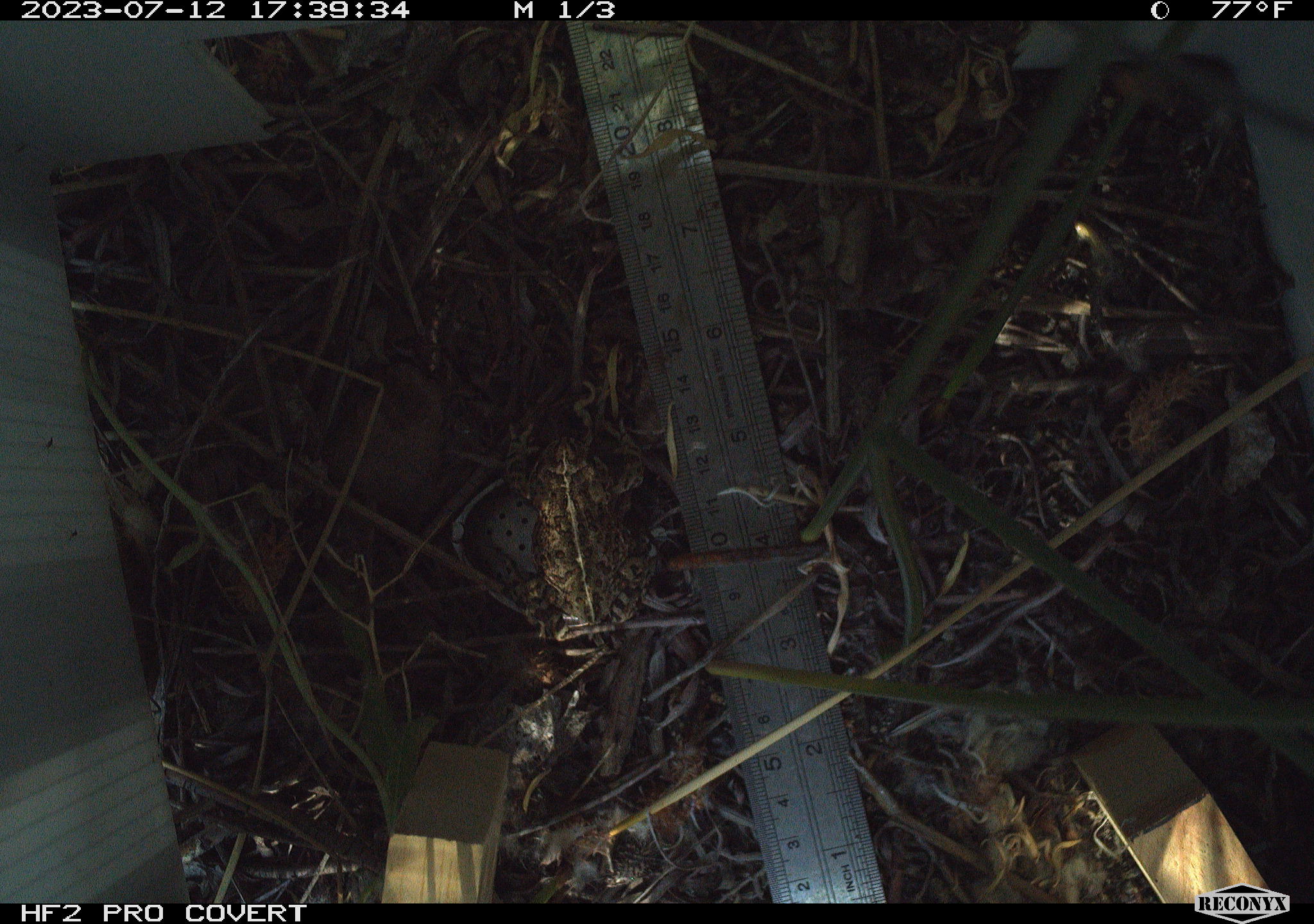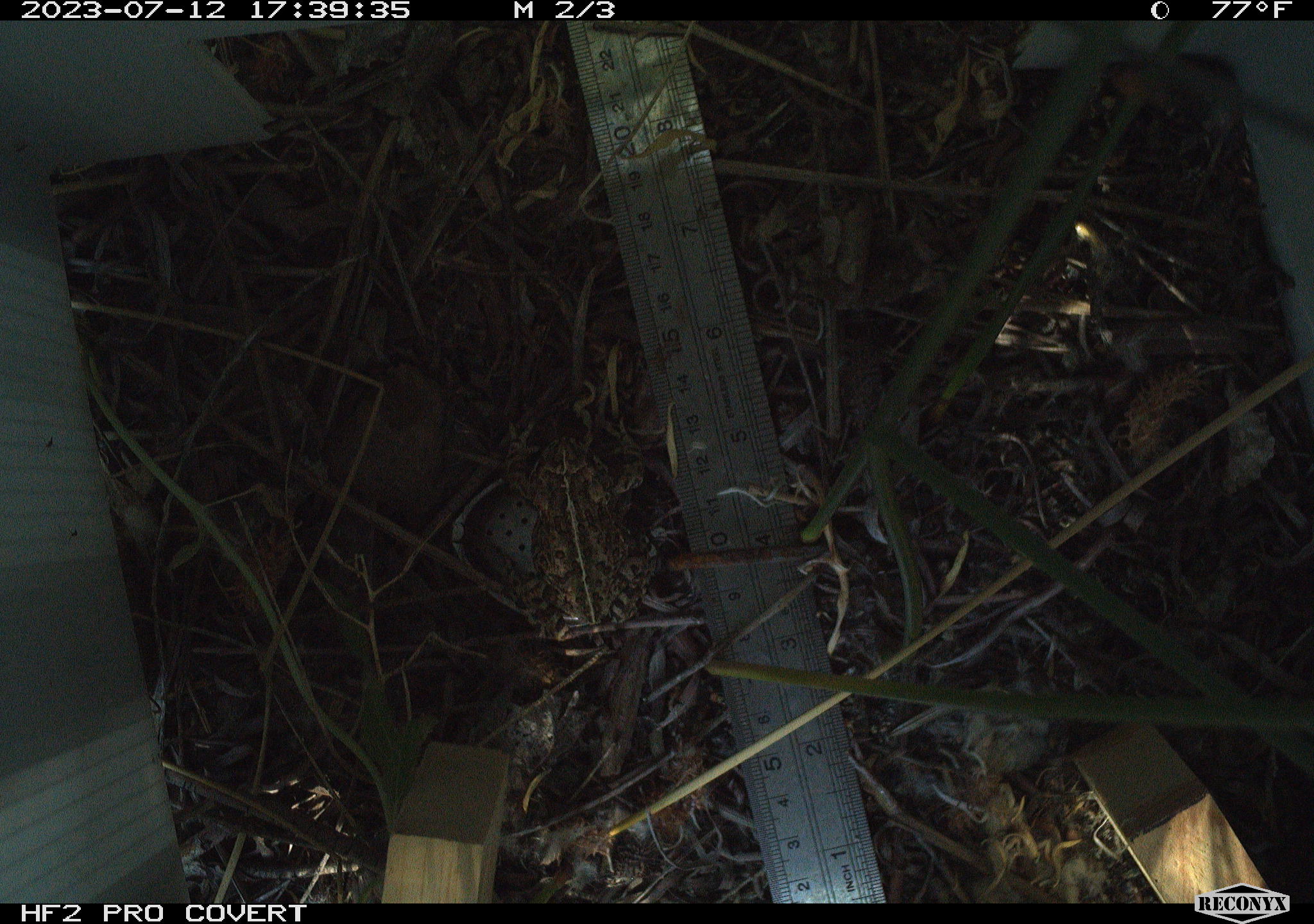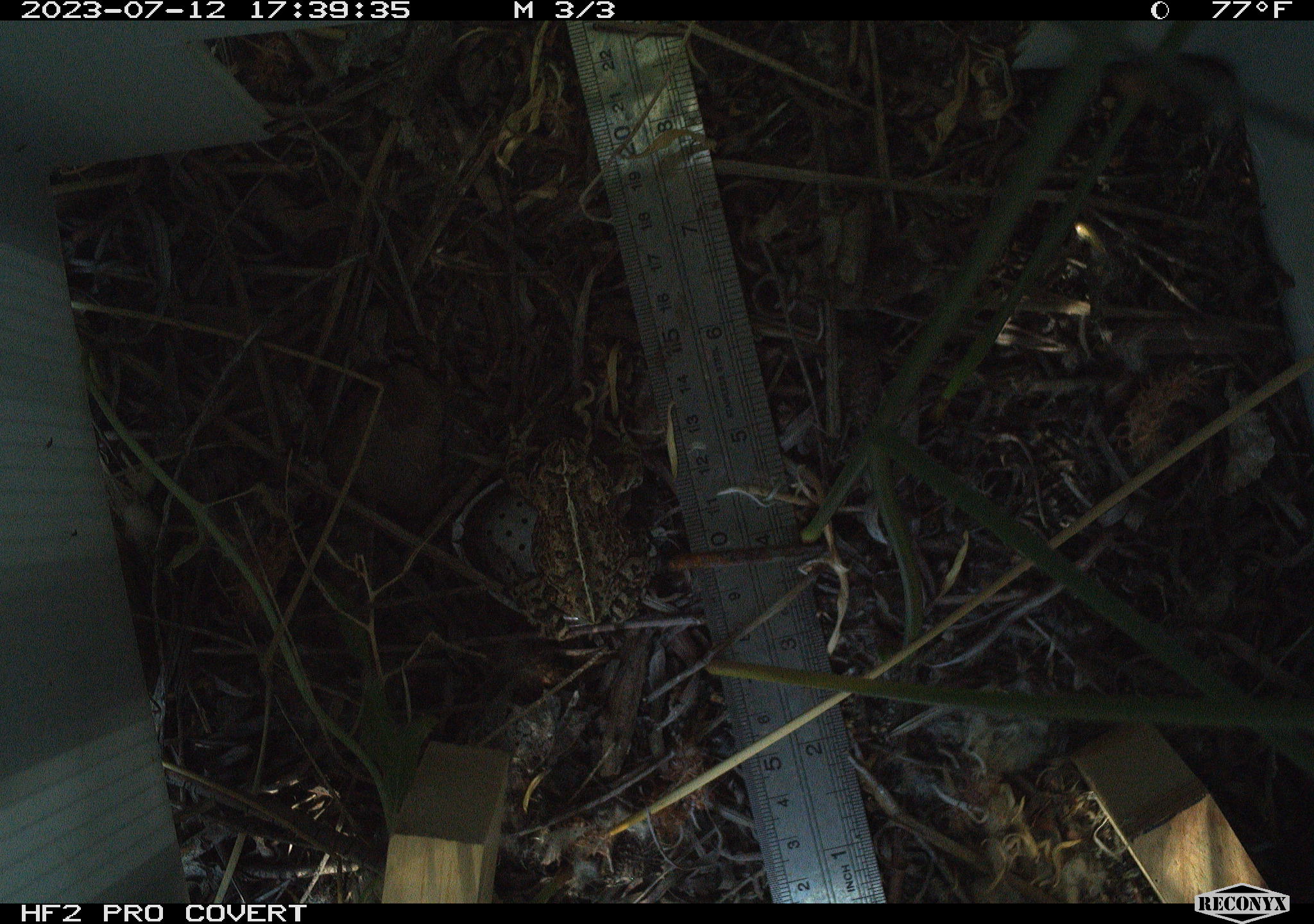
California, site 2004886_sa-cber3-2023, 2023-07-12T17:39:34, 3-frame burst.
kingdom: Animalia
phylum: Chordata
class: Amphibia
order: Anura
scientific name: Anura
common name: frogs